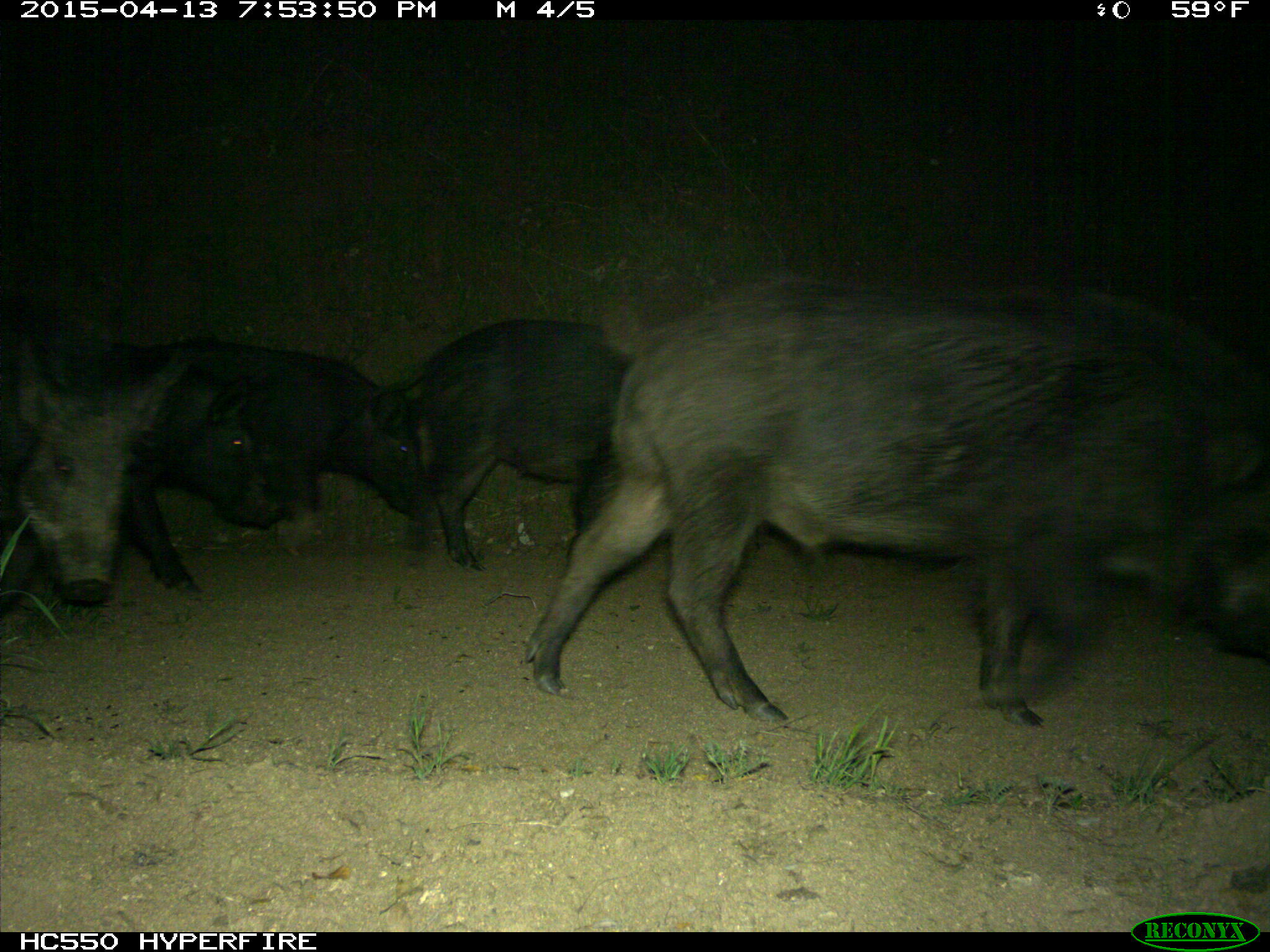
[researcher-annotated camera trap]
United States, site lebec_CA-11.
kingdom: Animalia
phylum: Chordata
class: Mammalia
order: Artiodactyla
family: Suidae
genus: Sus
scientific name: Sus scrofa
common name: wild boar